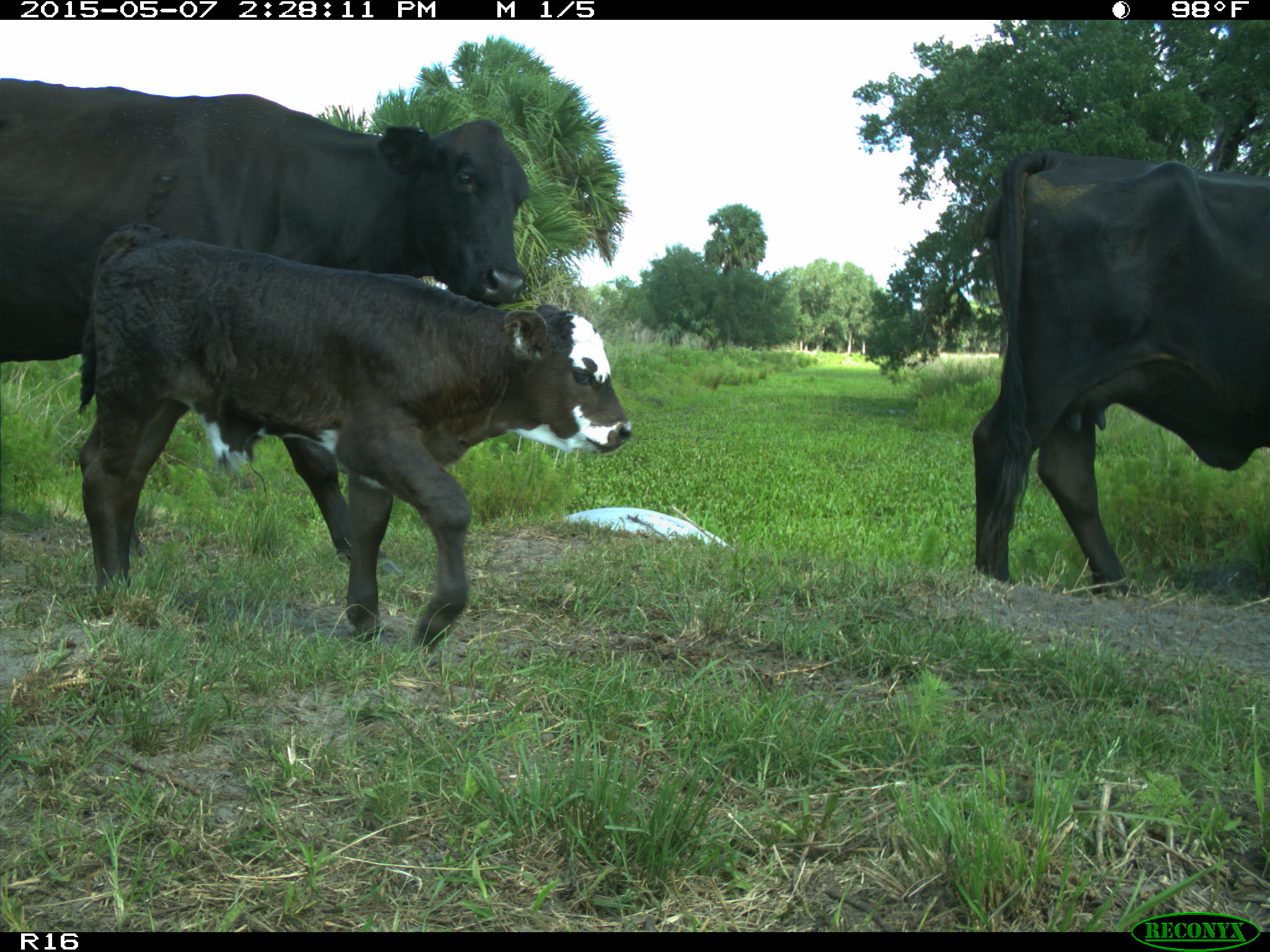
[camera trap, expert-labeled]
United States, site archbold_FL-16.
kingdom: Animalia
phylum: Chordata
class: Mammalia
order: Artiodactyla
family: Bovidae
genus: Bos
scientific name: Bos taurus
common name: domestic cow